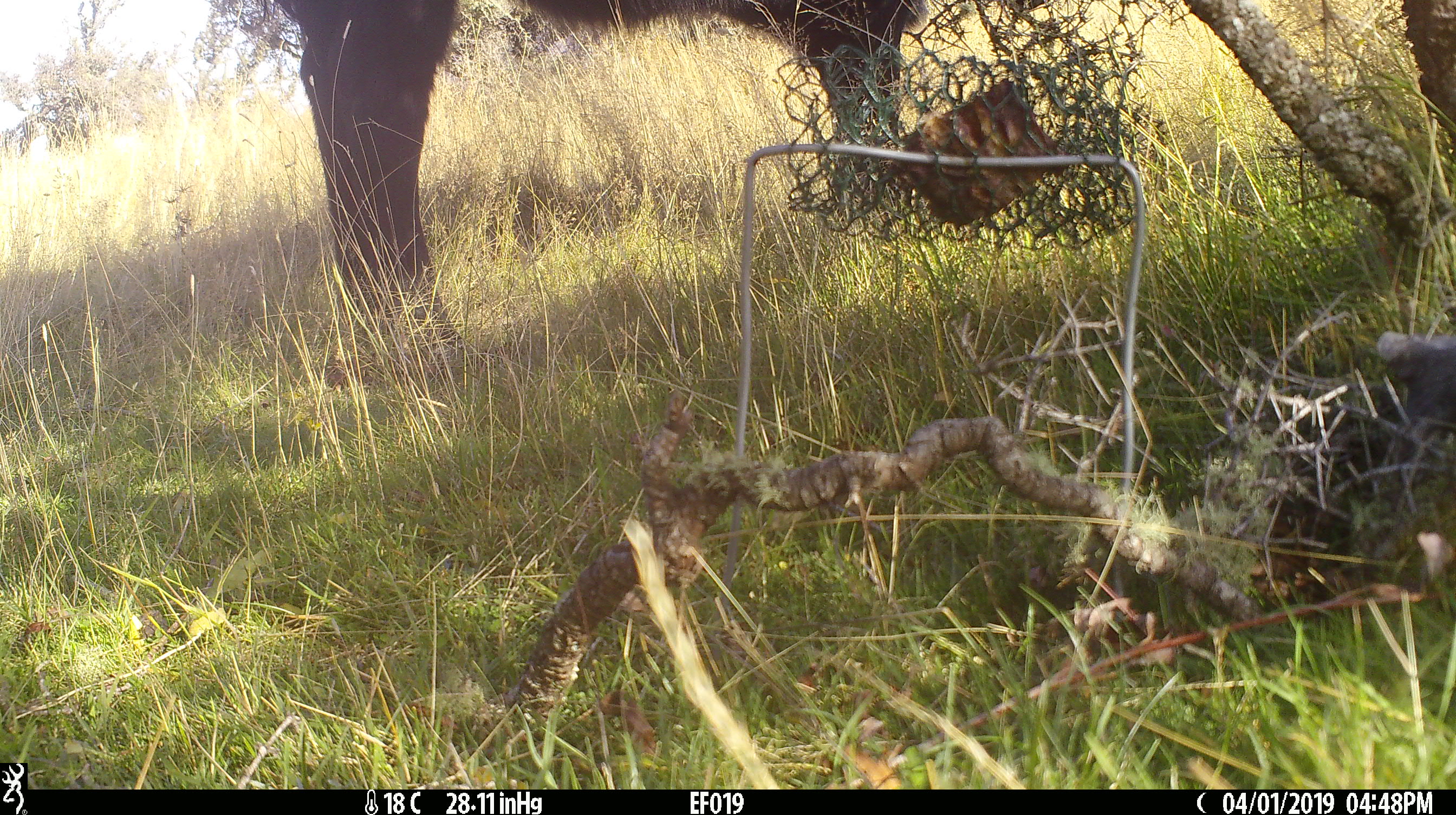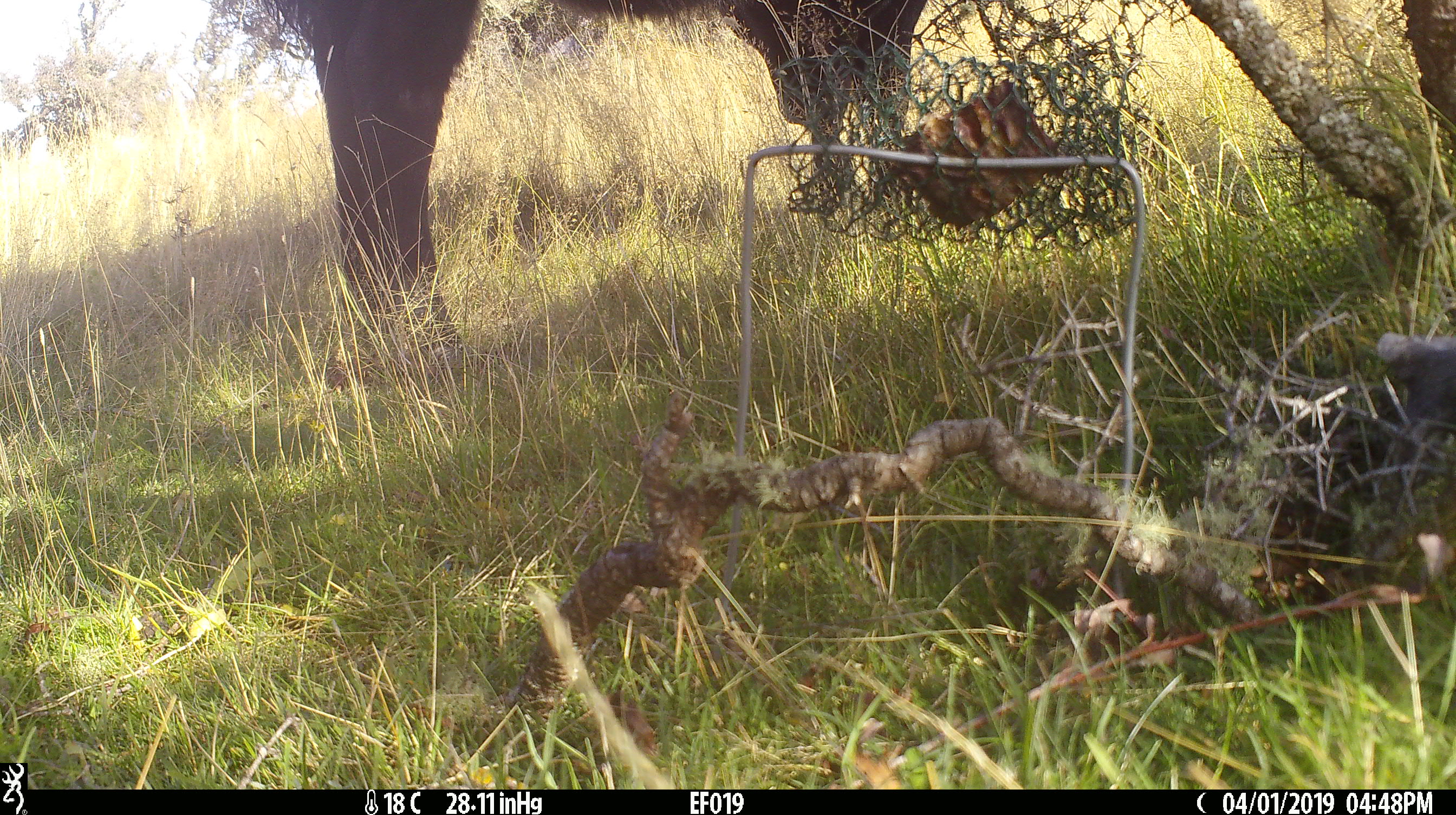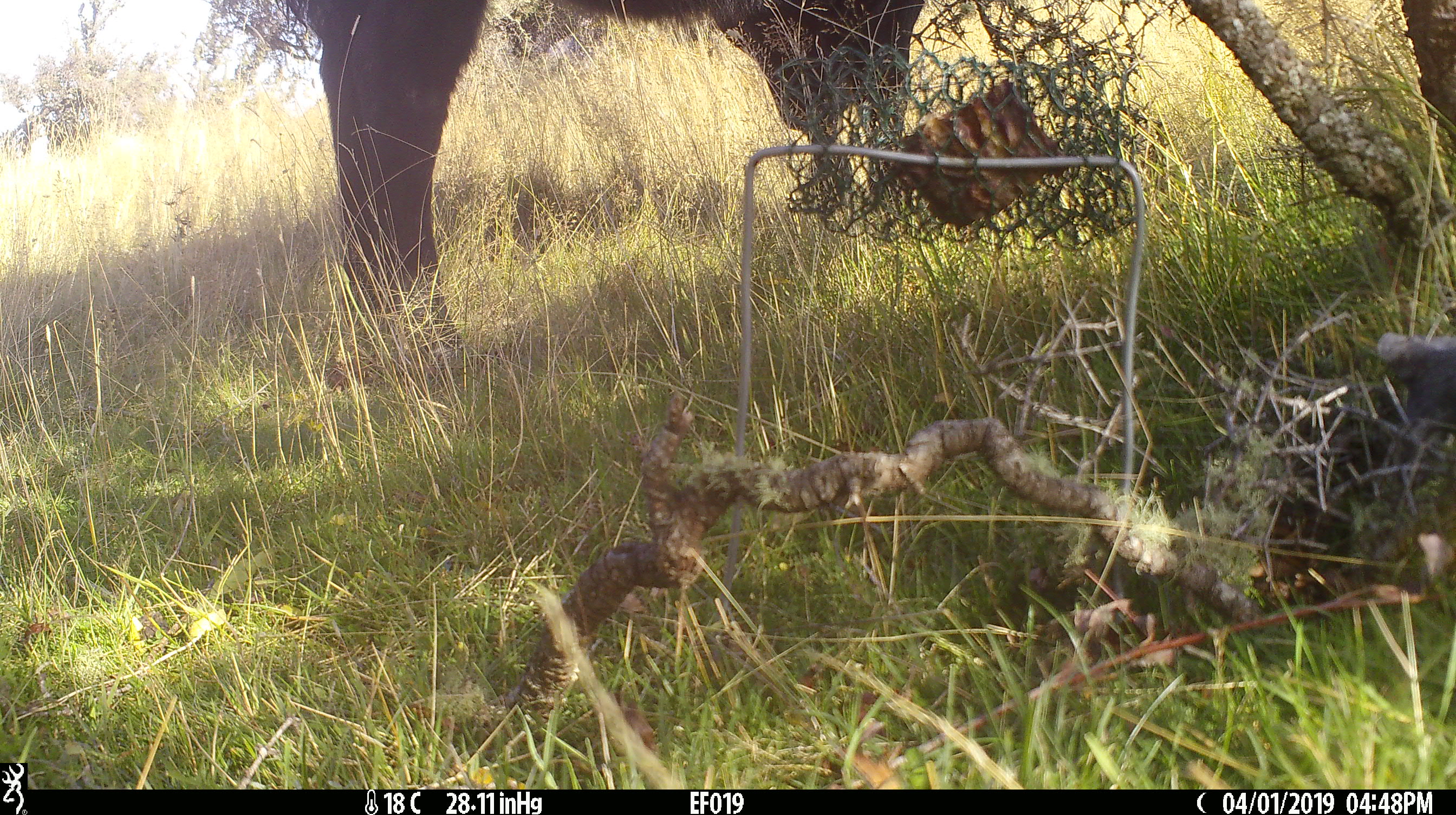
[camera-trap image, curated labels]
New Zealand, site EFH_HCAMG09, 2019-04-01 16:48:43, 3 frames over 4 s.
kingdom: Animalia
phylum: Chordata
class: Mammalia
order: Artiodactyla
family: Bovidae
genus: Bos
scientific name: Bos taurus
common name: domestic cow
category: cow